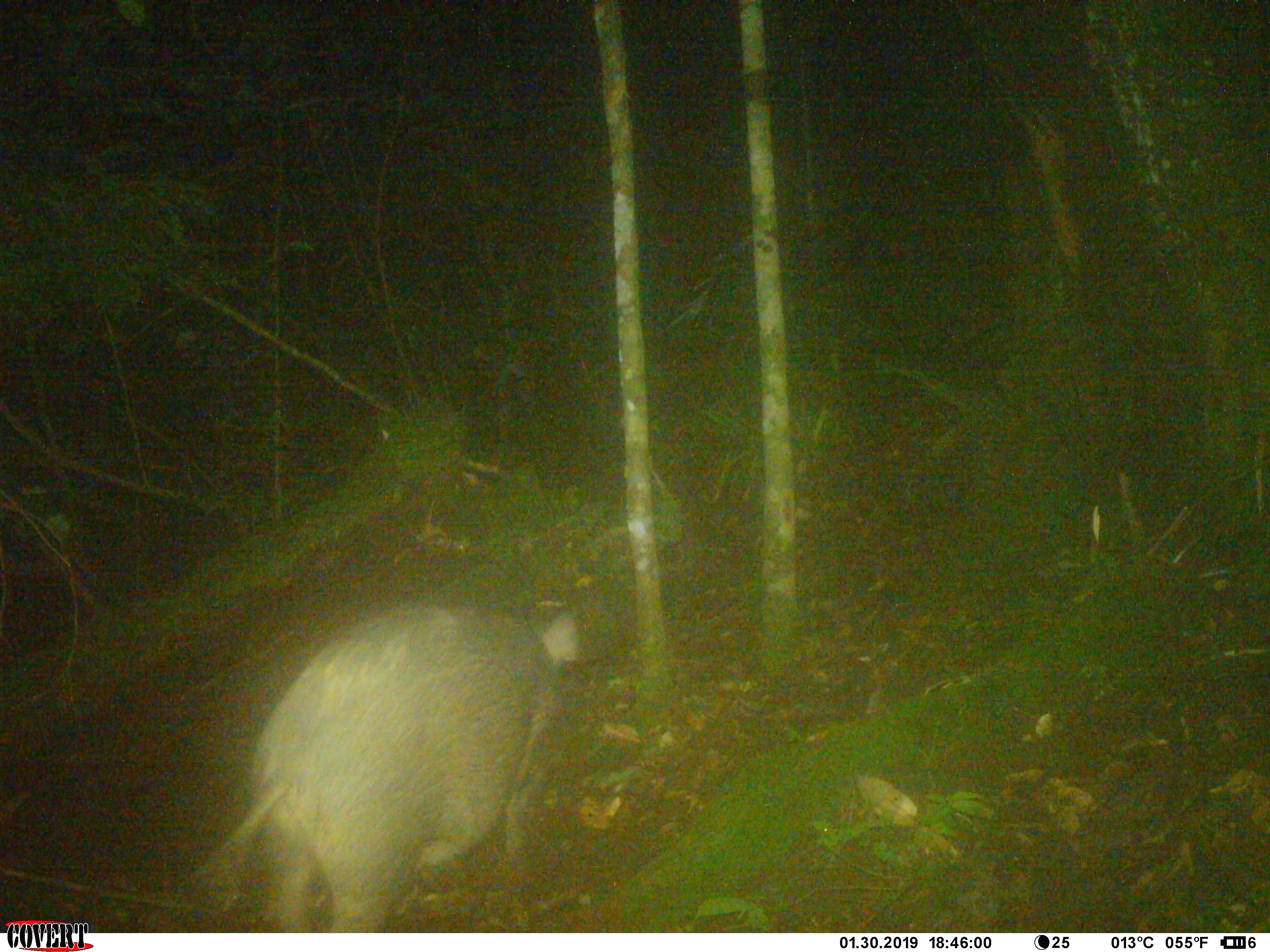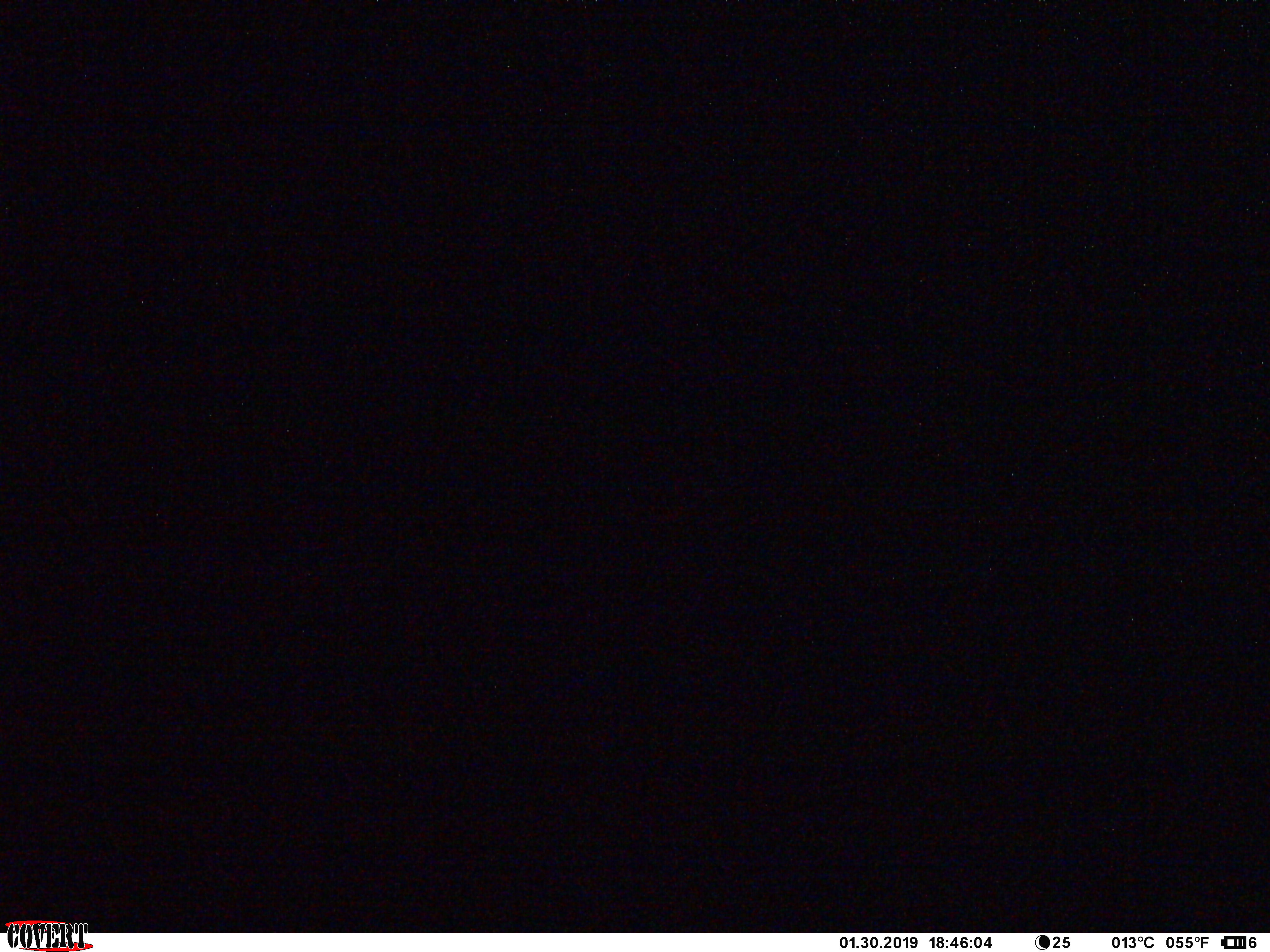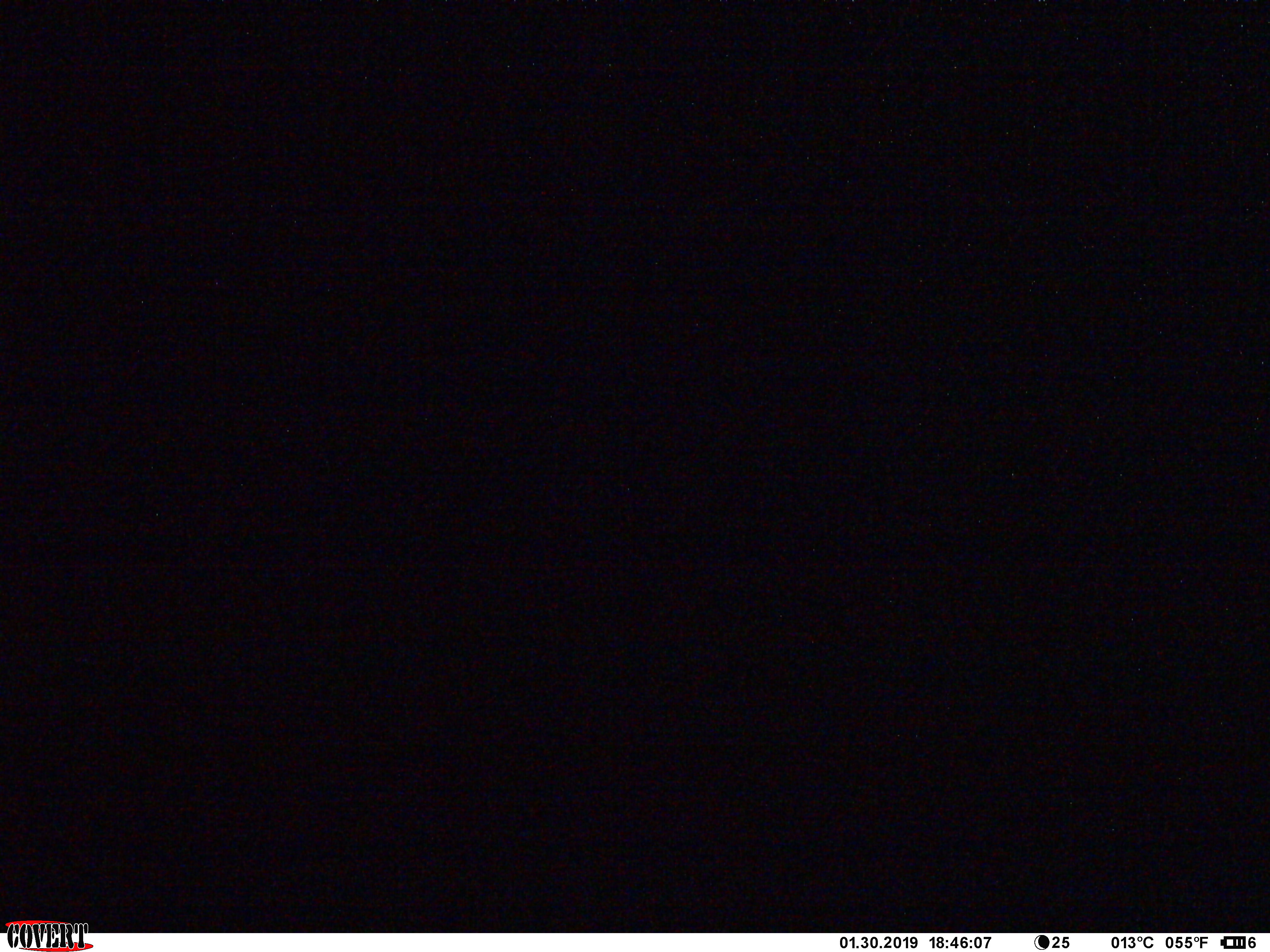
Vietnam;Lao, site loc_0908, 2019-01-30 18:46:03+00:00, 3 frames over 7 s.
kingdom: Animalia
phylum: Chordata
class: Mammalia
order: Artiodactyla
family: Suidae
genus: Sus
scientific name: Sus scrofa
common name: eurasian wild pig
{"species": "eurasian wild pig (Sus scrofa)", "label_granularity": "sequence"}